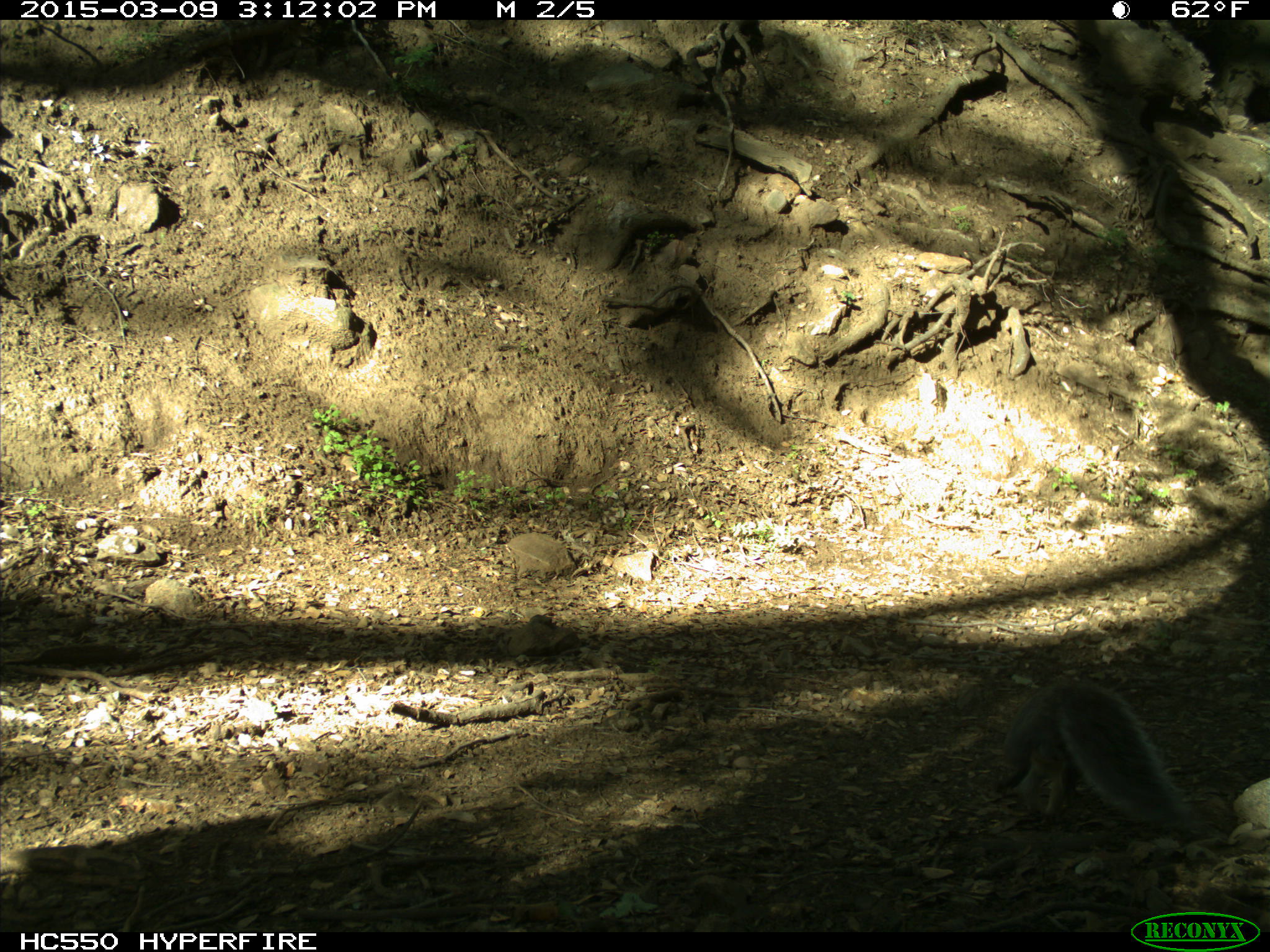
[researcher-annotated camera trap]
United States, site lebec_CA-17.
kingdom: Animalia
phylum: Chordata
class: Mammalia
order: Rodentia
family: Sciuridae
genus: Sciurus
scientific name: Sciurus carolinensis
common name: eastern gray squirrel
Sciurus carolinensis (eastern gray squirrel).